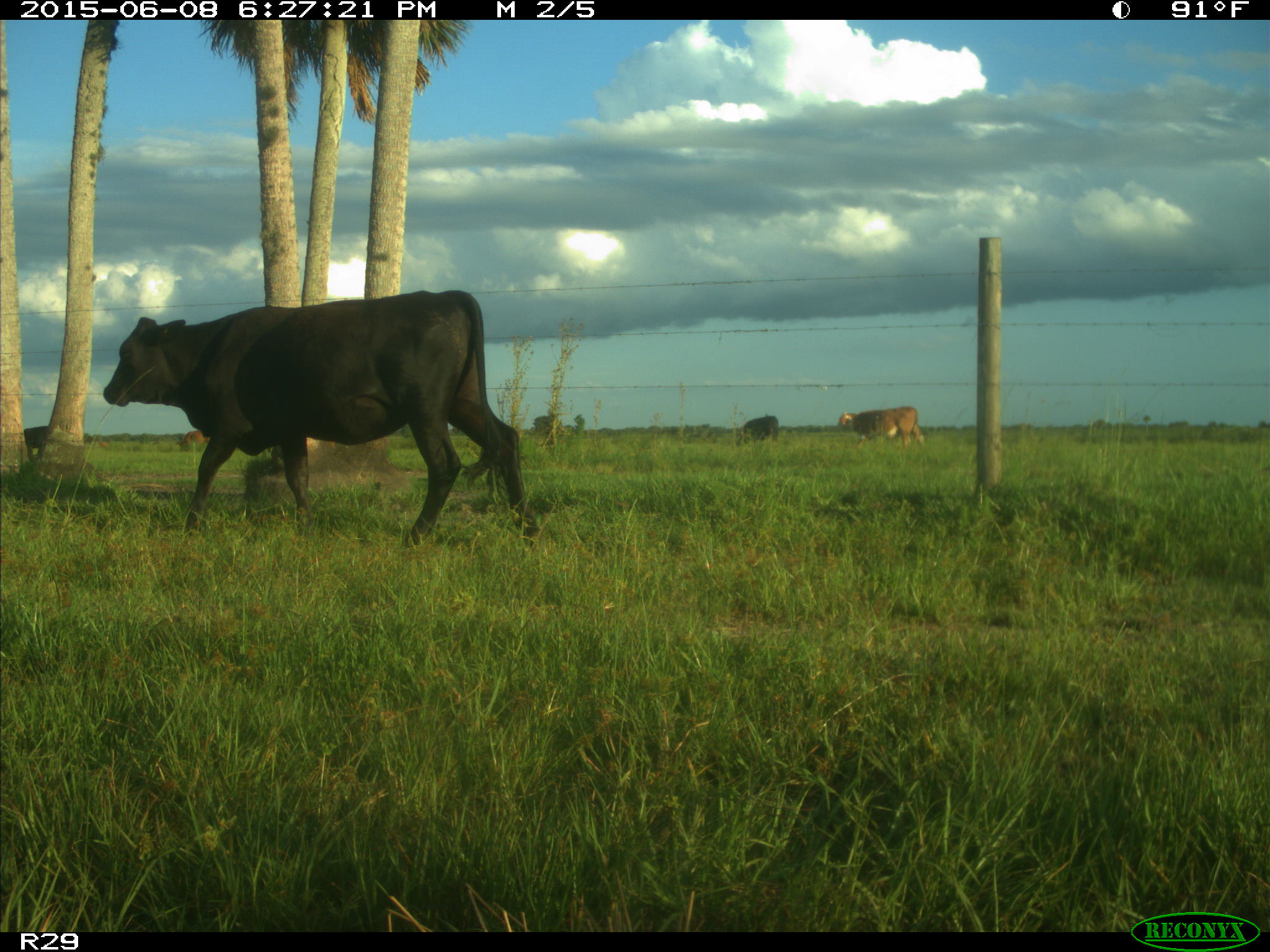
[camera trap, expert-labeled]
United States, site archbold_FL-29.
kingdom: Animalia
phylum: Chordata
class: Mammalia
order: Artiodactyla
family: Bovidae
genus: Bos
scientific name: Bos taurus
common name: domestic cow